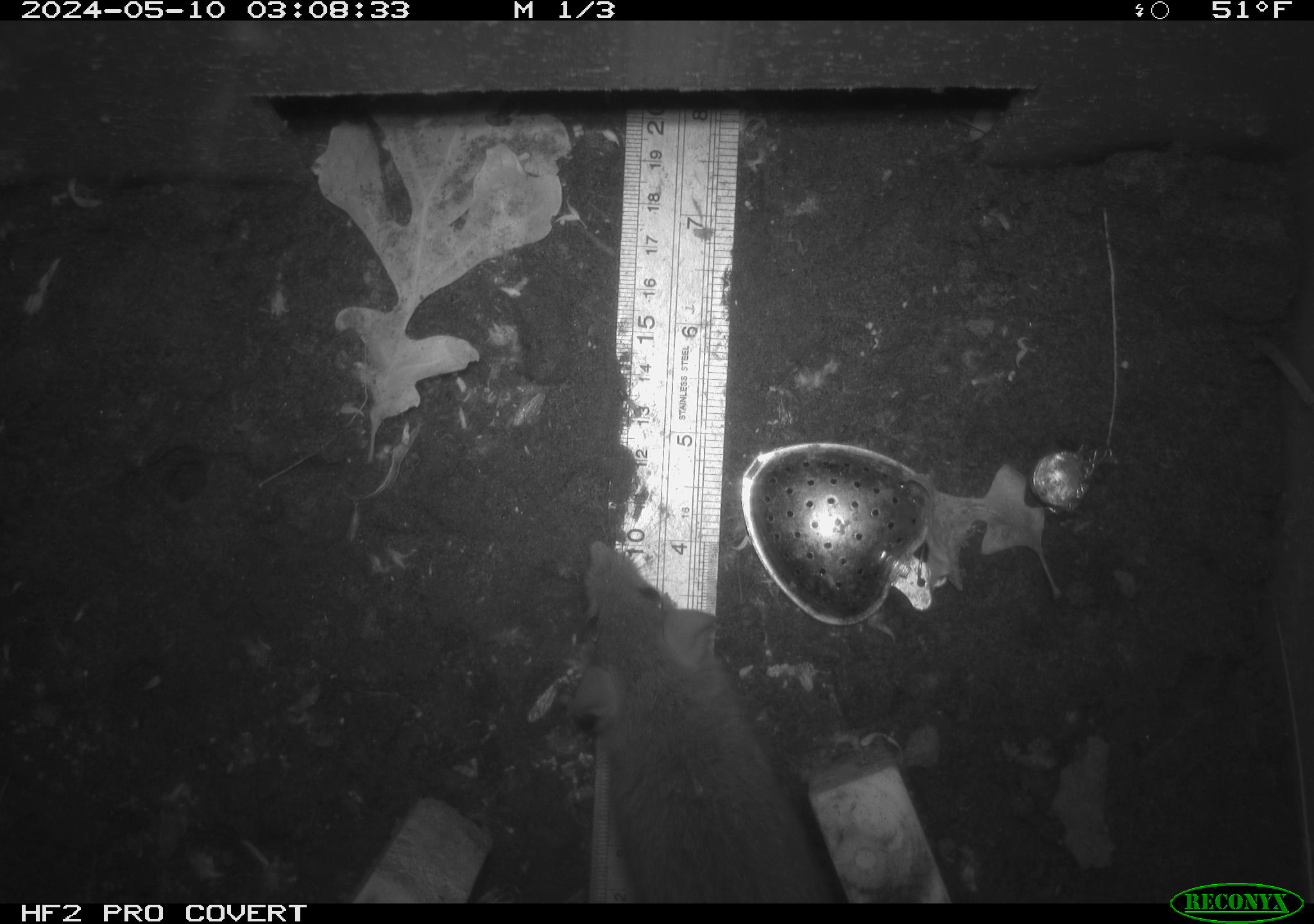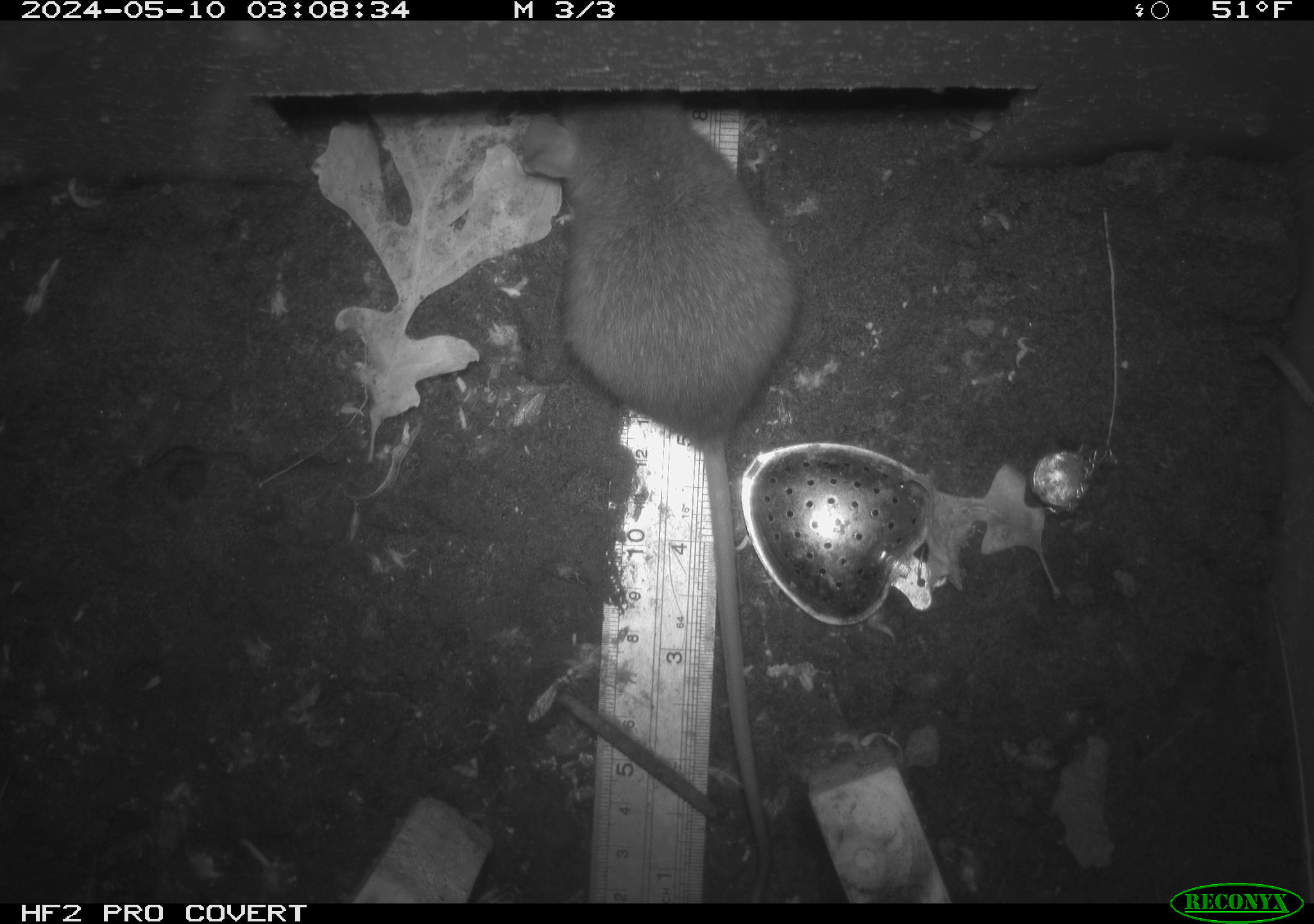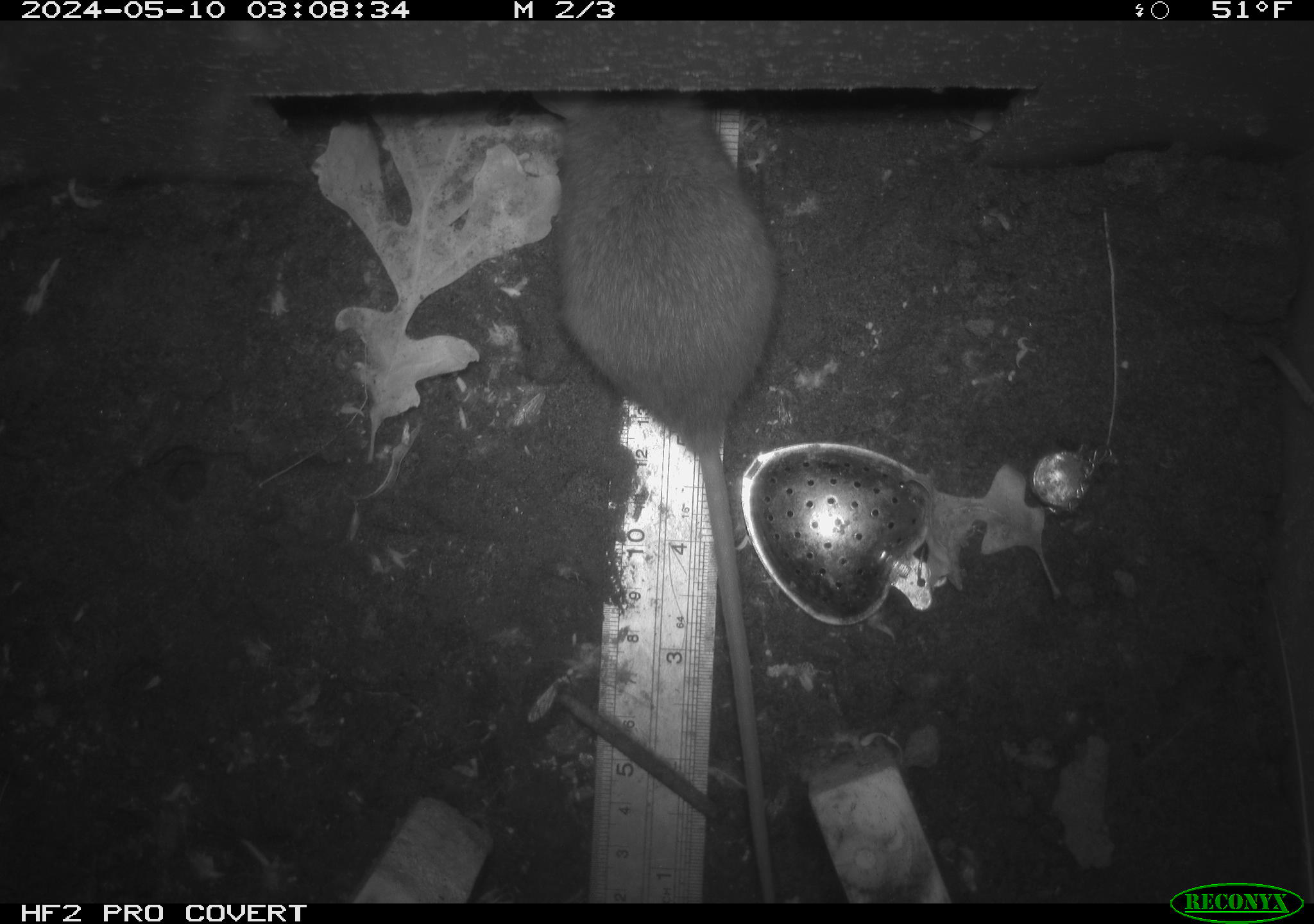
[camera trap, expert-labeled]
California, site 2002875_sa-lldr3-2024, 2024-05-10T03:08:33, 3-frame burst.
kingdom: Animalia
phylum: Chordata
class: Mammalia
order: Rodentia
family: Muridae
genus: Rattus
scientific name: Rattus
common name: rat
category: rattus species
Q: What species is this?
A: Rattus species (rat) (Rattus).